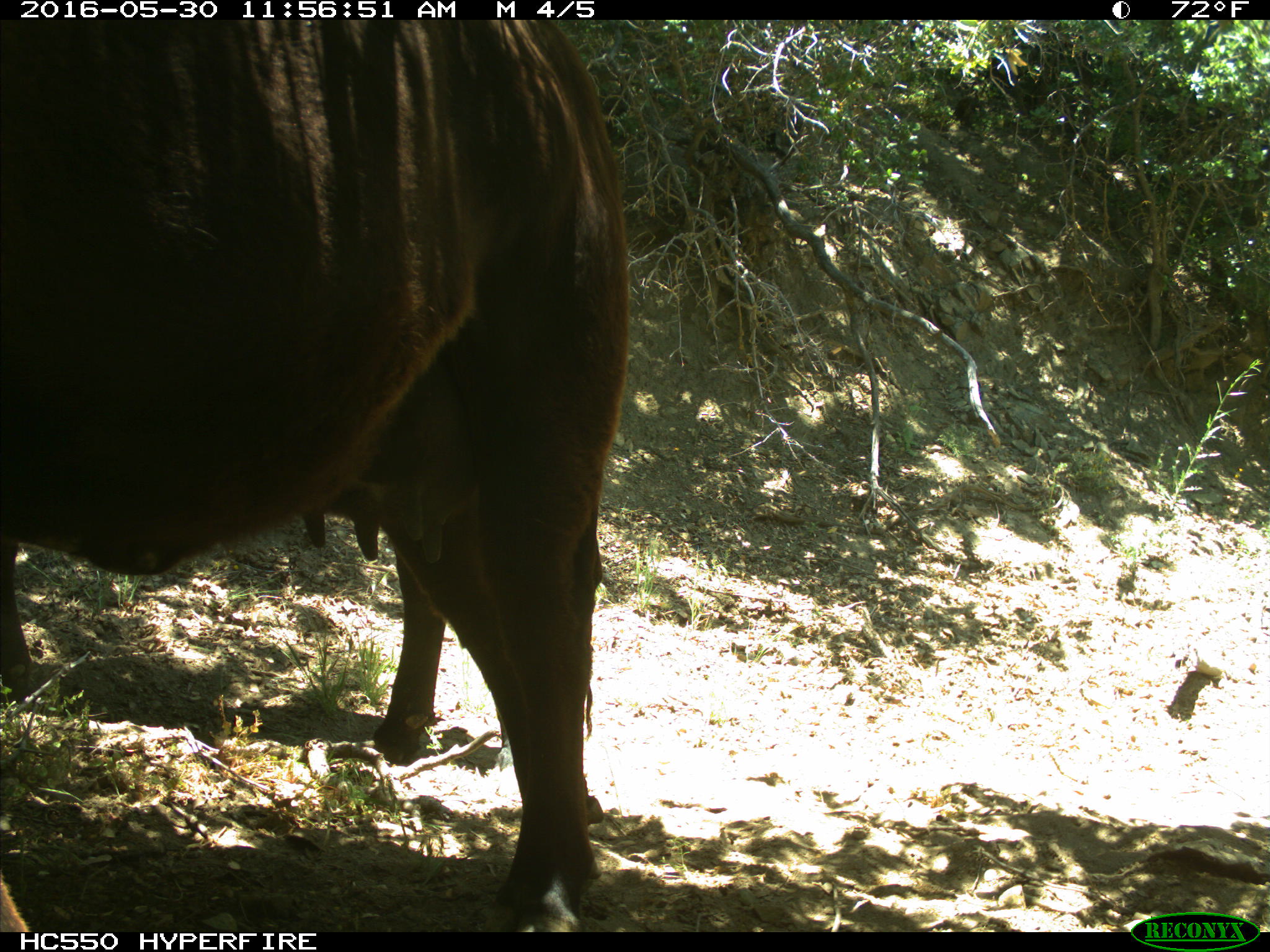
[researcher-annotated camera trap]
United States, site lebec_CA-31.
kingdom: Animalia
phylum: Chordata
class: Mammalia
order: Artiodactyla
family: Bovidae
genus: Bos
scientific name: Bos taurus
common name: domestic cow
Bos taurus (domestic cow).